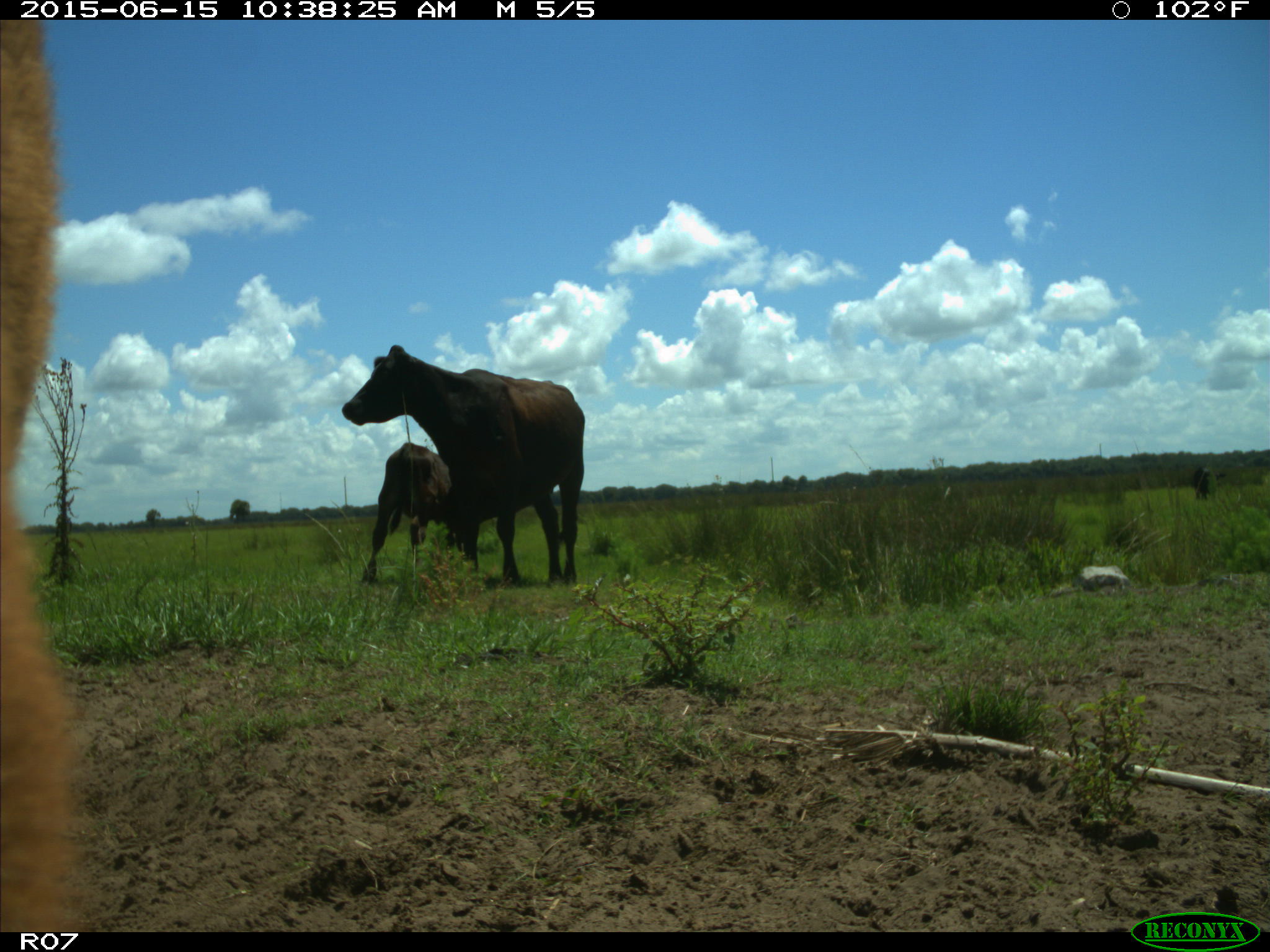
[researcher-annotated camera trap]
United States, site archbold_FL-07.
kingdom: Animalia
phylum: Chordata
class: Mammalia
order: Artiodactyla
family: Bovidae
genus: Bos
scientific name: Bos taurus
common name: domestic cow